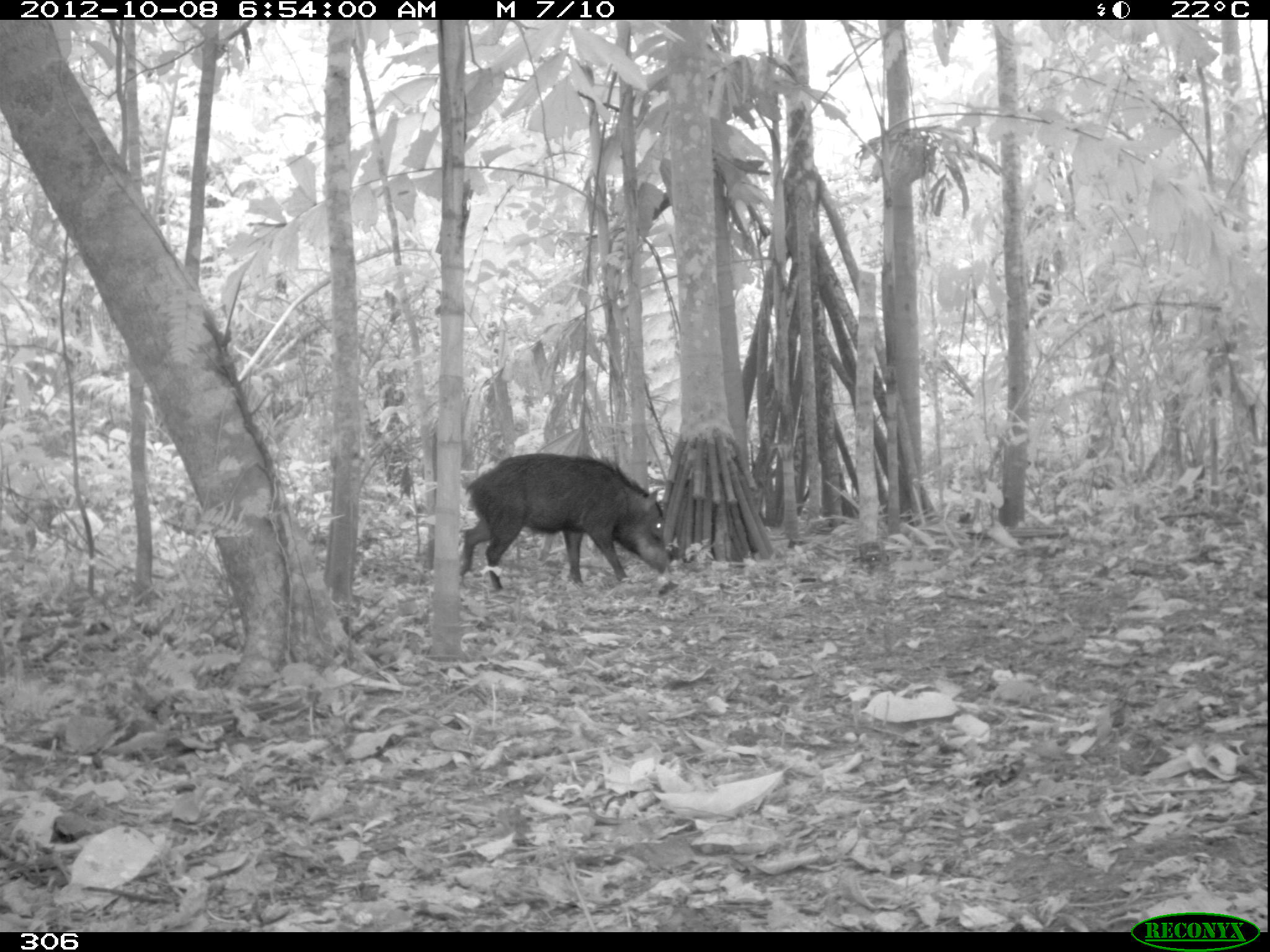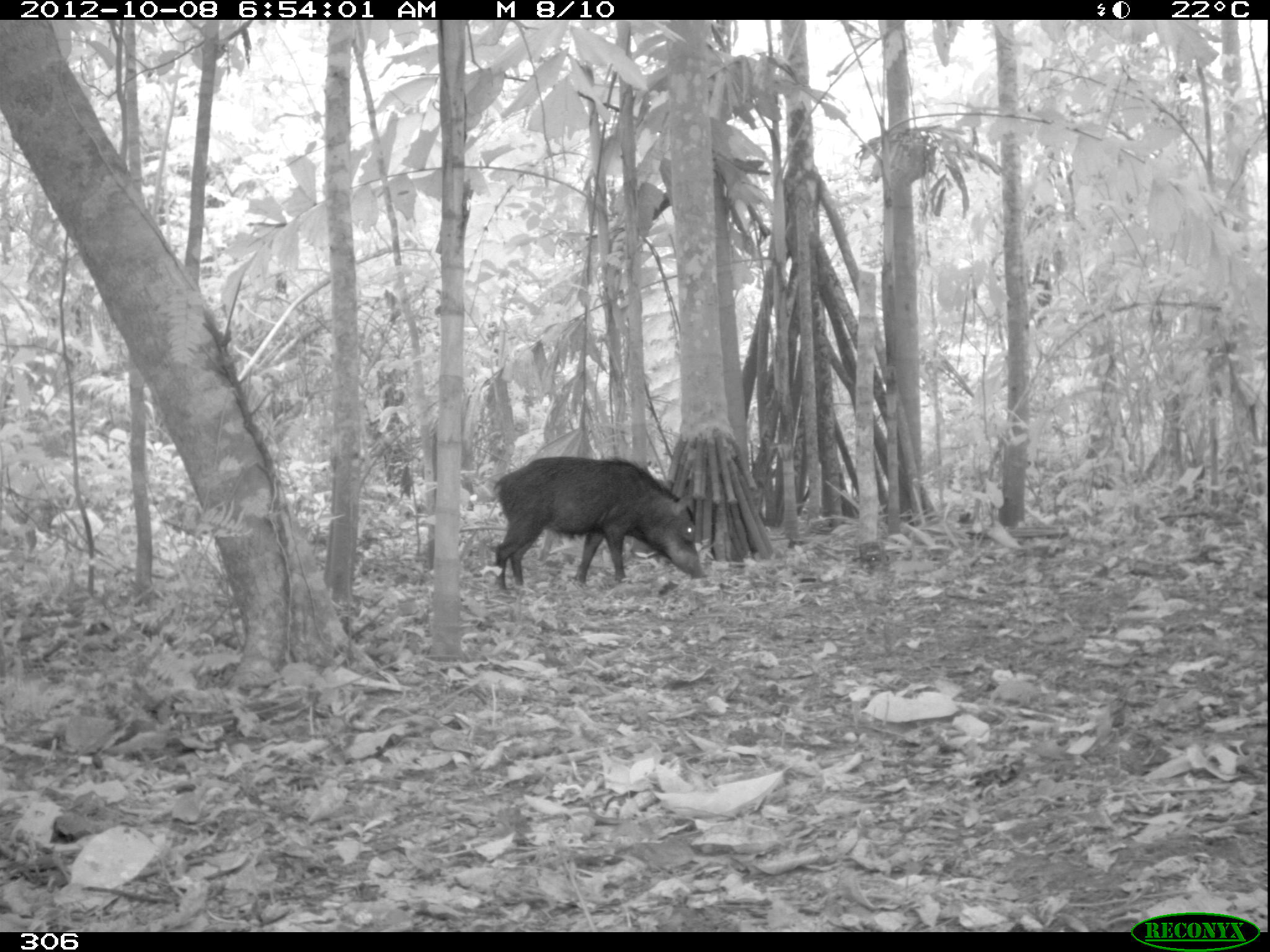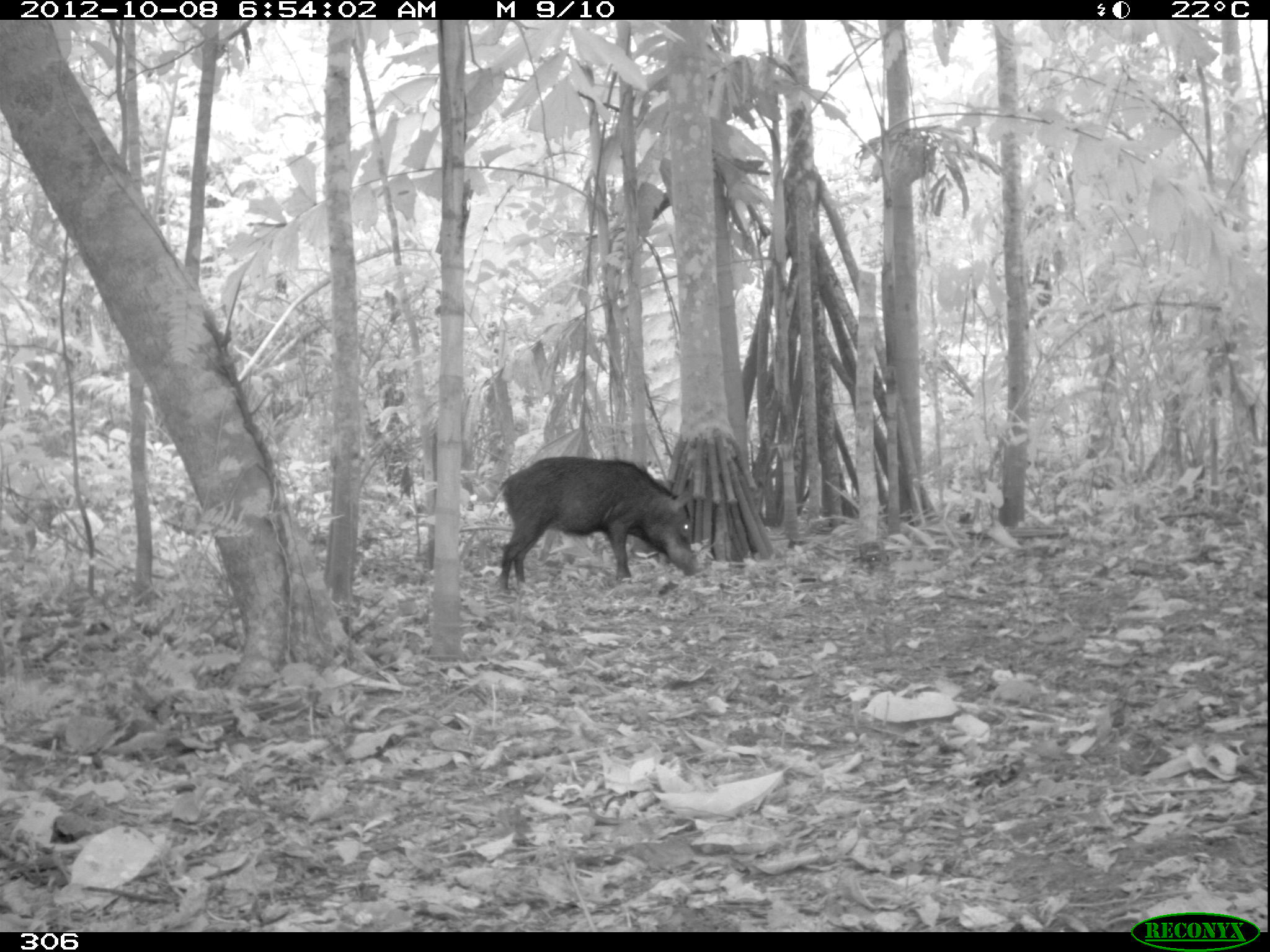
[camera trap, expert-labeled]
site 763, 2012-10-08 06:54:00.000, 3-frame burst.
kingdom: Animalia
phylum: Chordata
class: Mammalia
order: Artiodactyla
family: Tayassuidae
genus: Tayassu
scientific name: Tayassu pecari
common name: white-lipped peccary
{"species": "Tayassu pecari (white-lipped peccary)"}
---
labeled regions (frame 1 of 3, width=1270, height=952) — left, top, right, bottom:
tayassu pecari: 456, 453, 667, 592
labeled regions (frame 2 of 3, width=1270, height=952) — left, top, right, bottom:
tayassu pecari: 493, 456, 702, 591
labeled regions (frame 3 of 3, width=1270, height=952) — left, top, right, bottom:
tayassu pecari: 496, 456, 698, 595